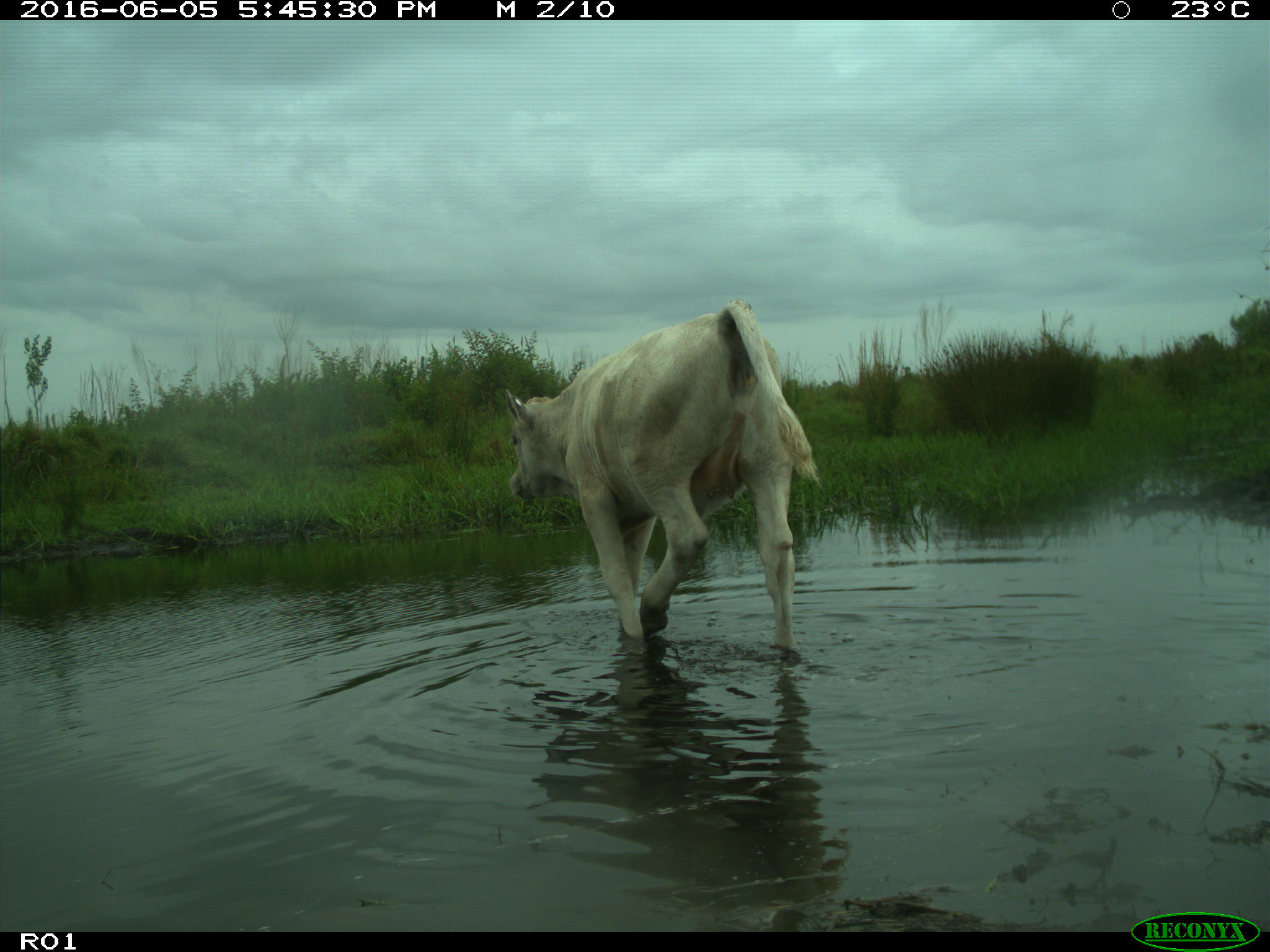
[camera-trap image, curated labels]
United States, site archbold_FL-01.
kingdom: Animalia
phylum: Chordata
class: Mammalia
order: Artiodactyla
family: Bovidae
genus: Bos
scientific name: Bos taurus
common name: domestic cow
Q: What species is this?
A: Bos taurus (domestic cow).